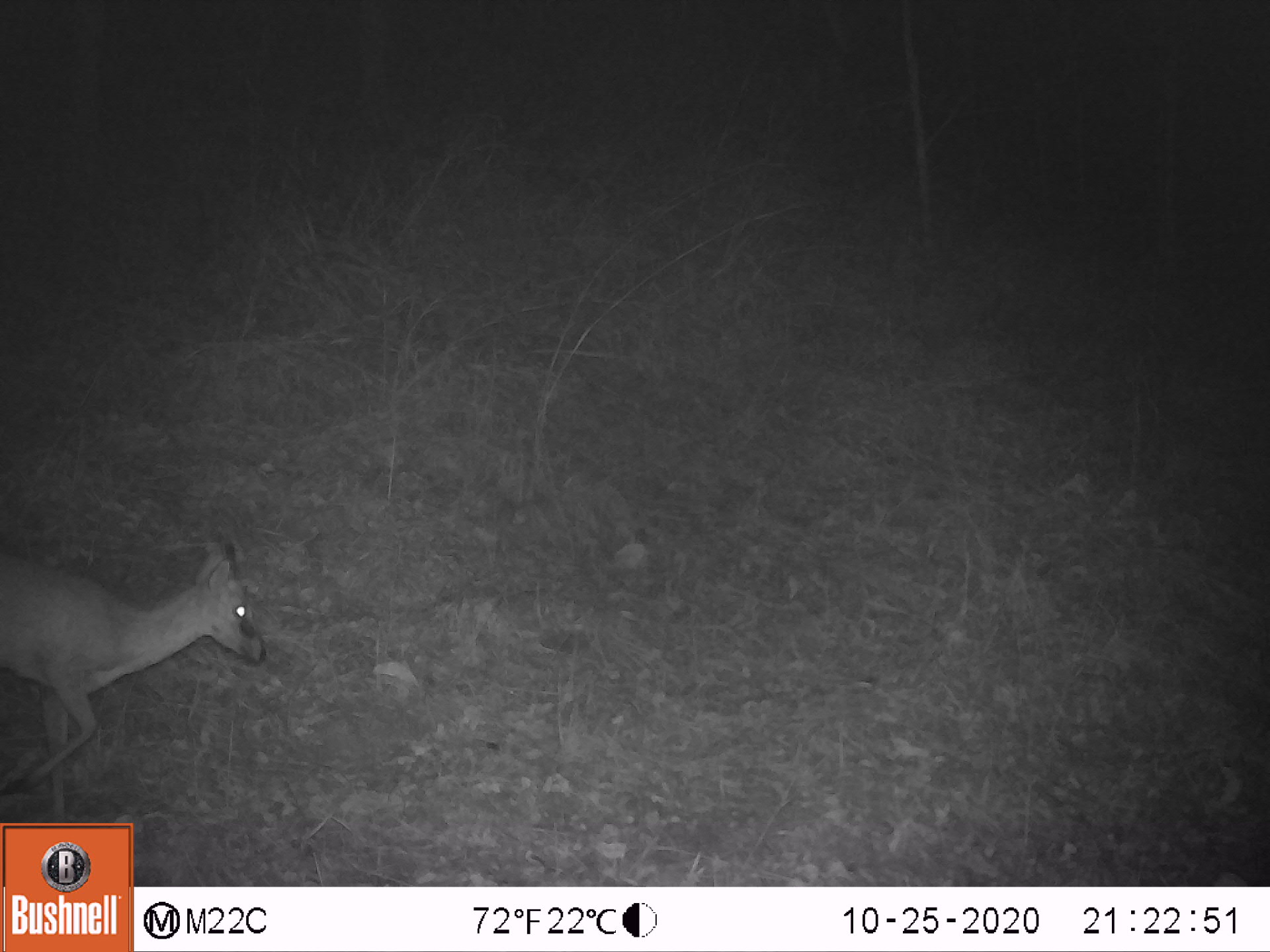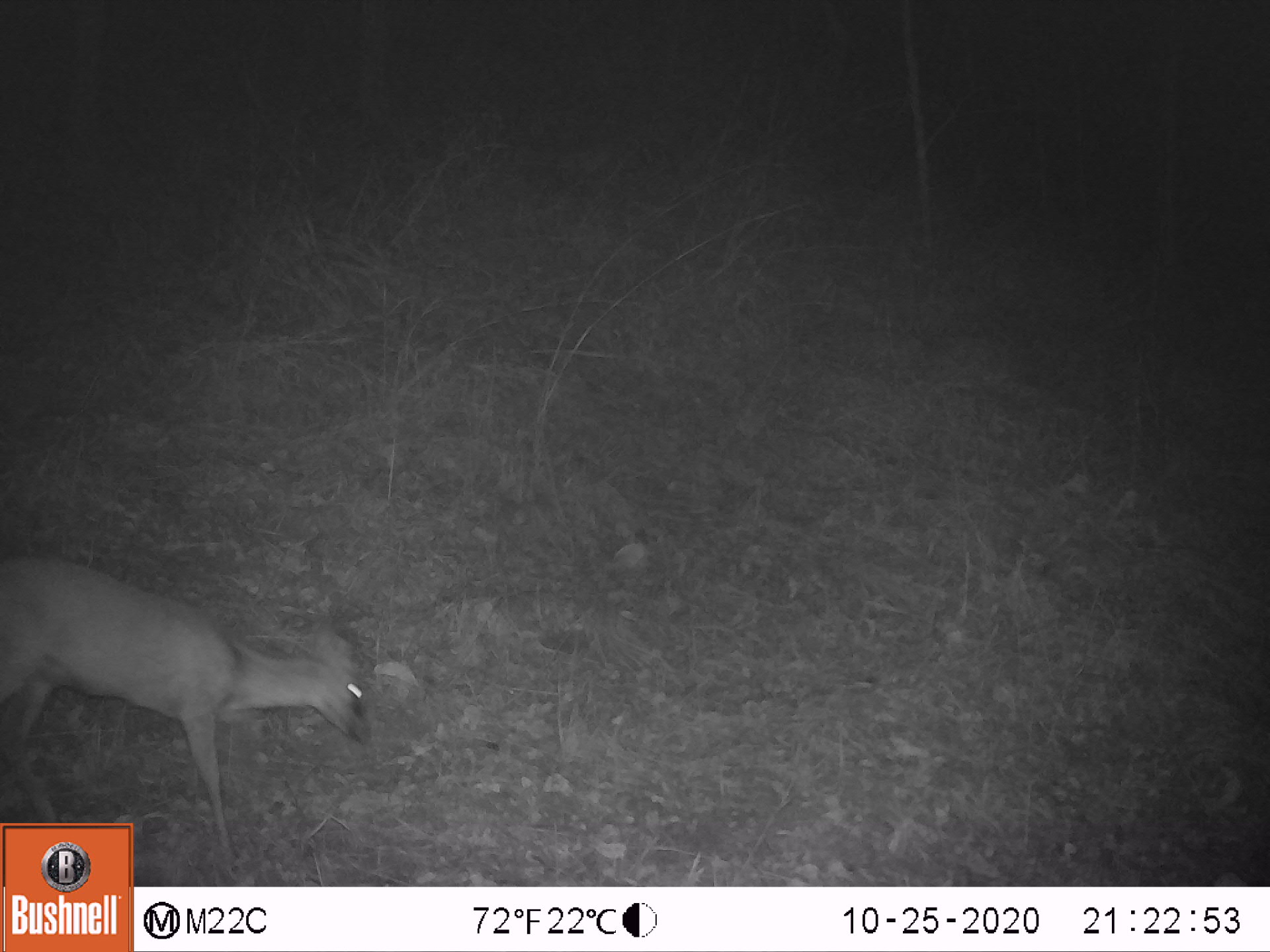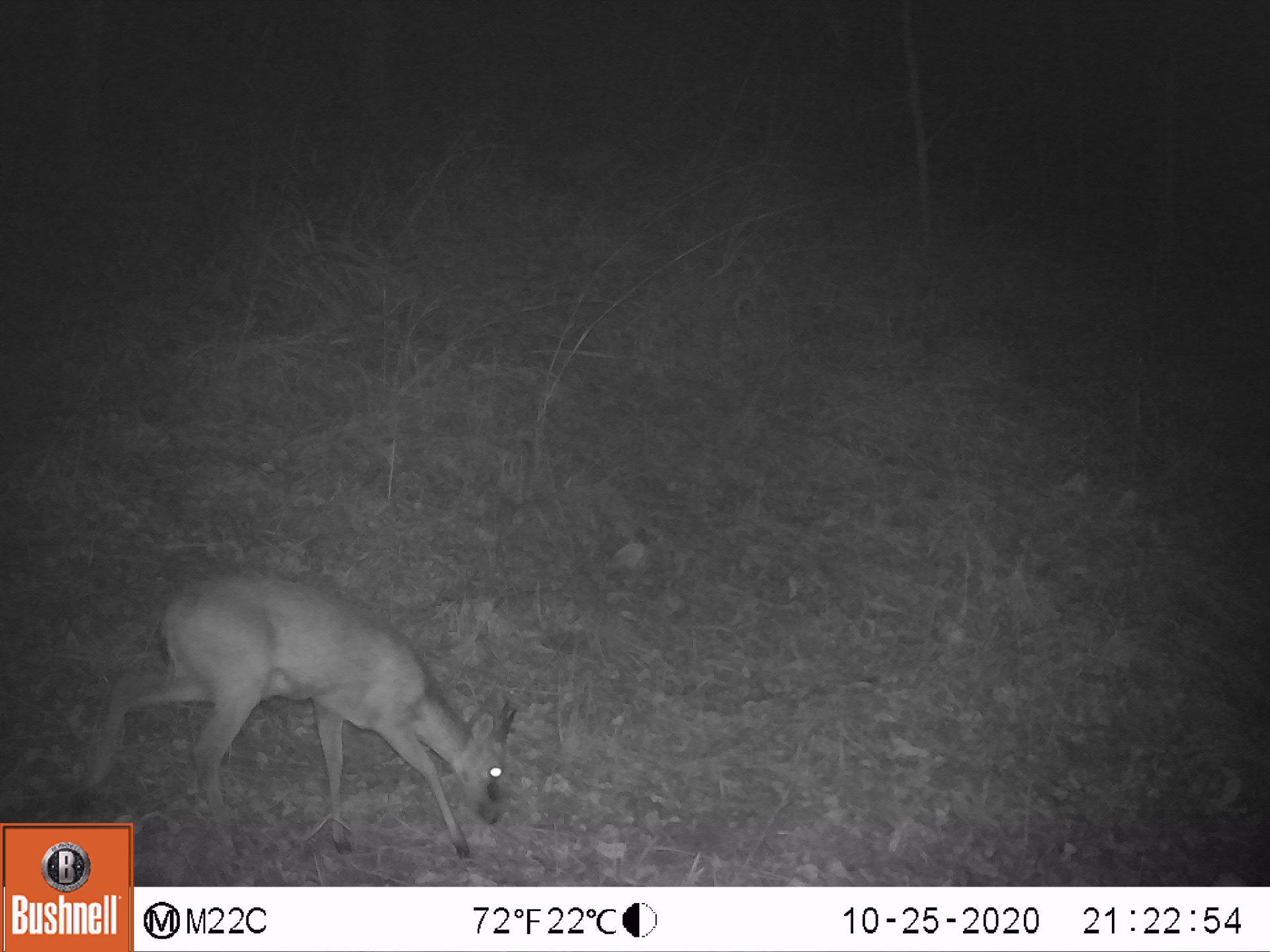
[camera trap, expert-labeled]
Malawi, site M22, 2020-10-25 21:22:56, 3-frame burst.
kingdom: Animalia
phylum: Chordata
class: Mammalia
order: Artiodactyla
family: Bovidae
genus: Sylvicapra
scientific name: Sylvicapra grimmia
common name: common duiker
Common duiker (Sylvicapra grimmia), count 1.